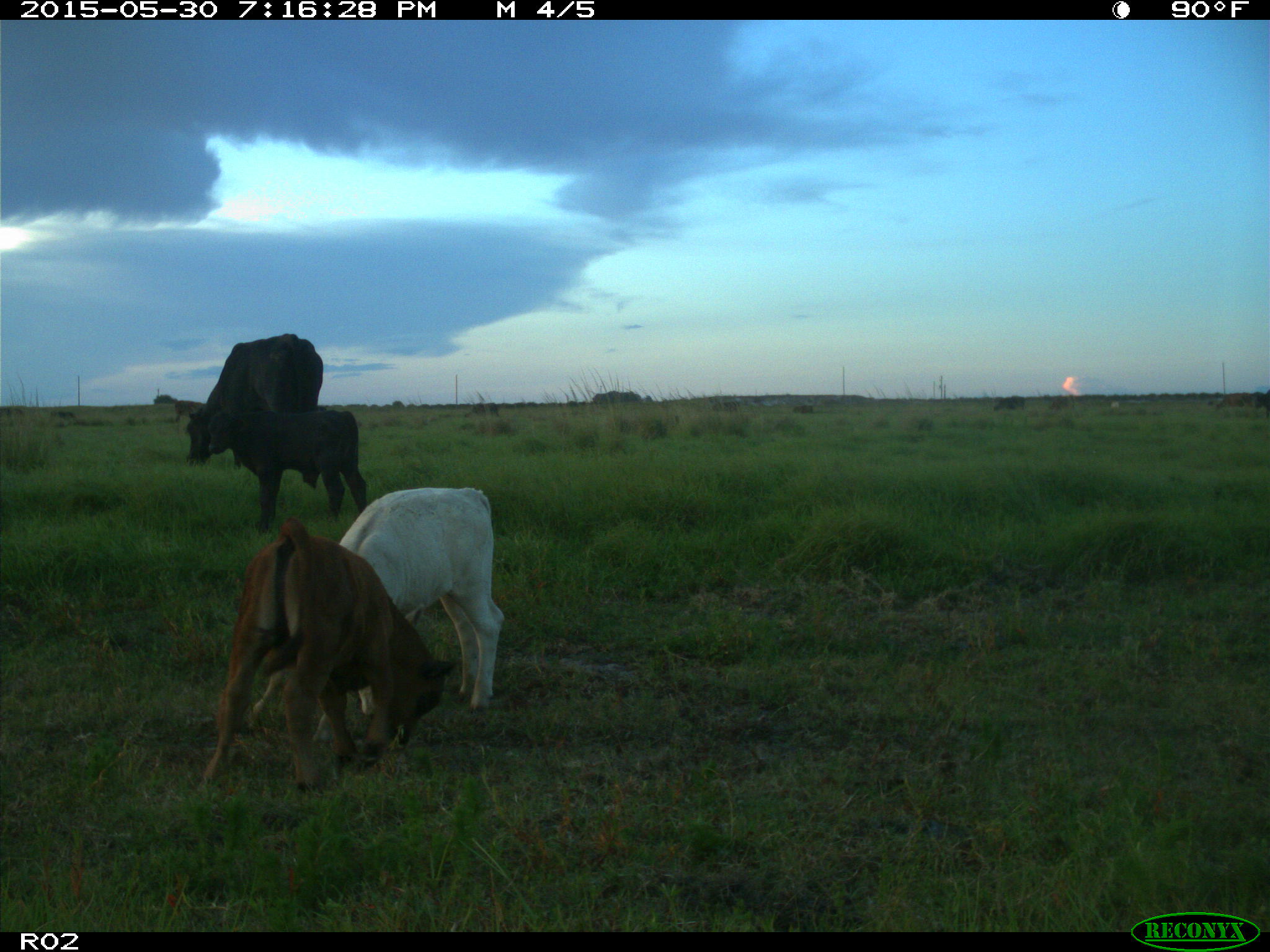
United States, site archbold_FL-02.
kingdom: Animalia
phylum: Chordata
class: Mammalia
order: Artiodactyla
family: Bovidae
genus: Bos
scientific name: Bos taurus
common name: domestic cow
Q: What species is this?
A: Bos taurus (domestic cow).